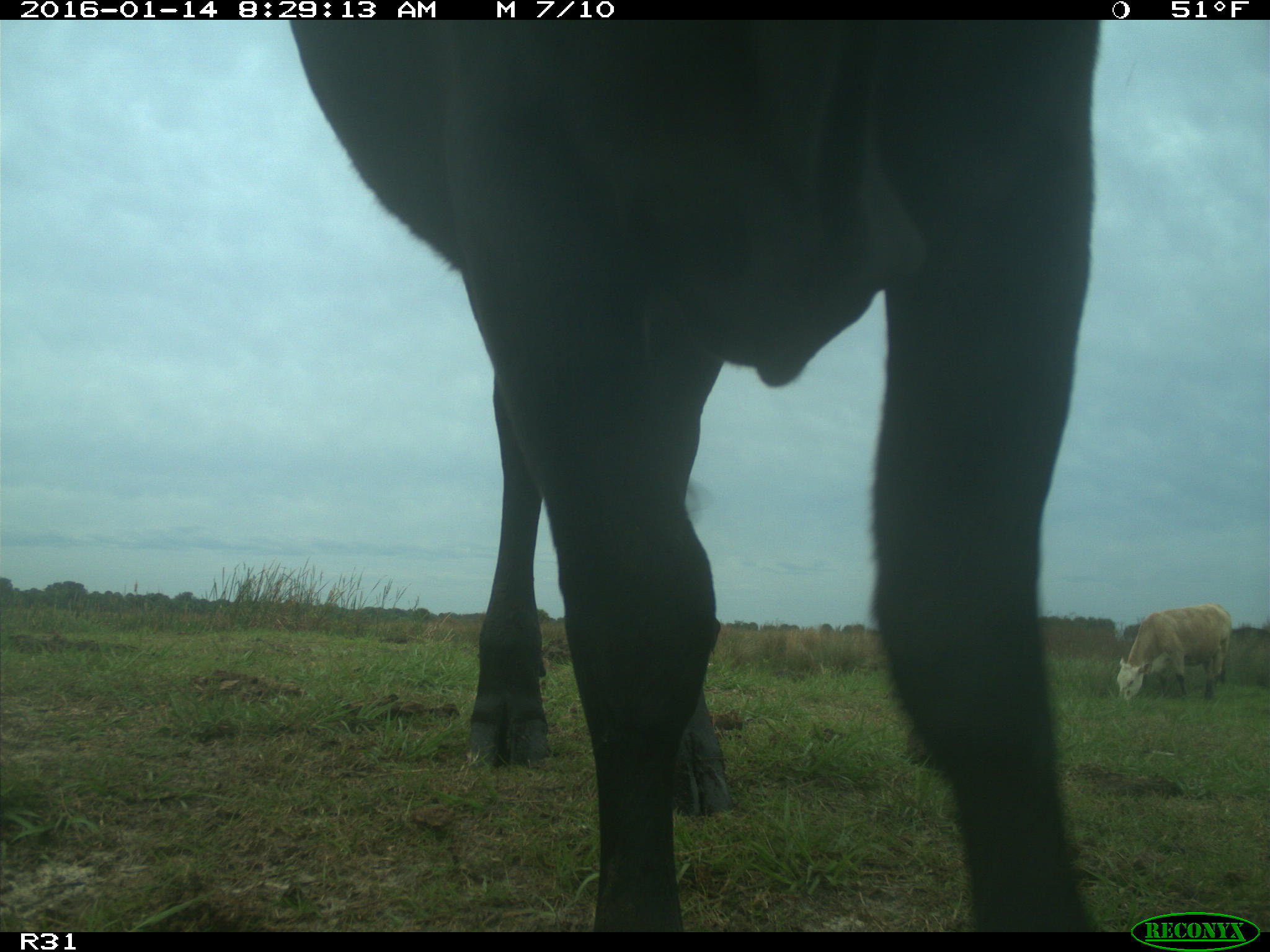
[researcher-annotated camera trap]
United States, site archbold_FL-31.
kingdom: Animalia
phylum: Chordata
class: Mammalia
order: Artiodactyla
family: Bovidae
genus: Bos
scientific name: Bos taurus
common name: domestic cow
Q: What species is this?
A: Bos taurus (domestic cow).